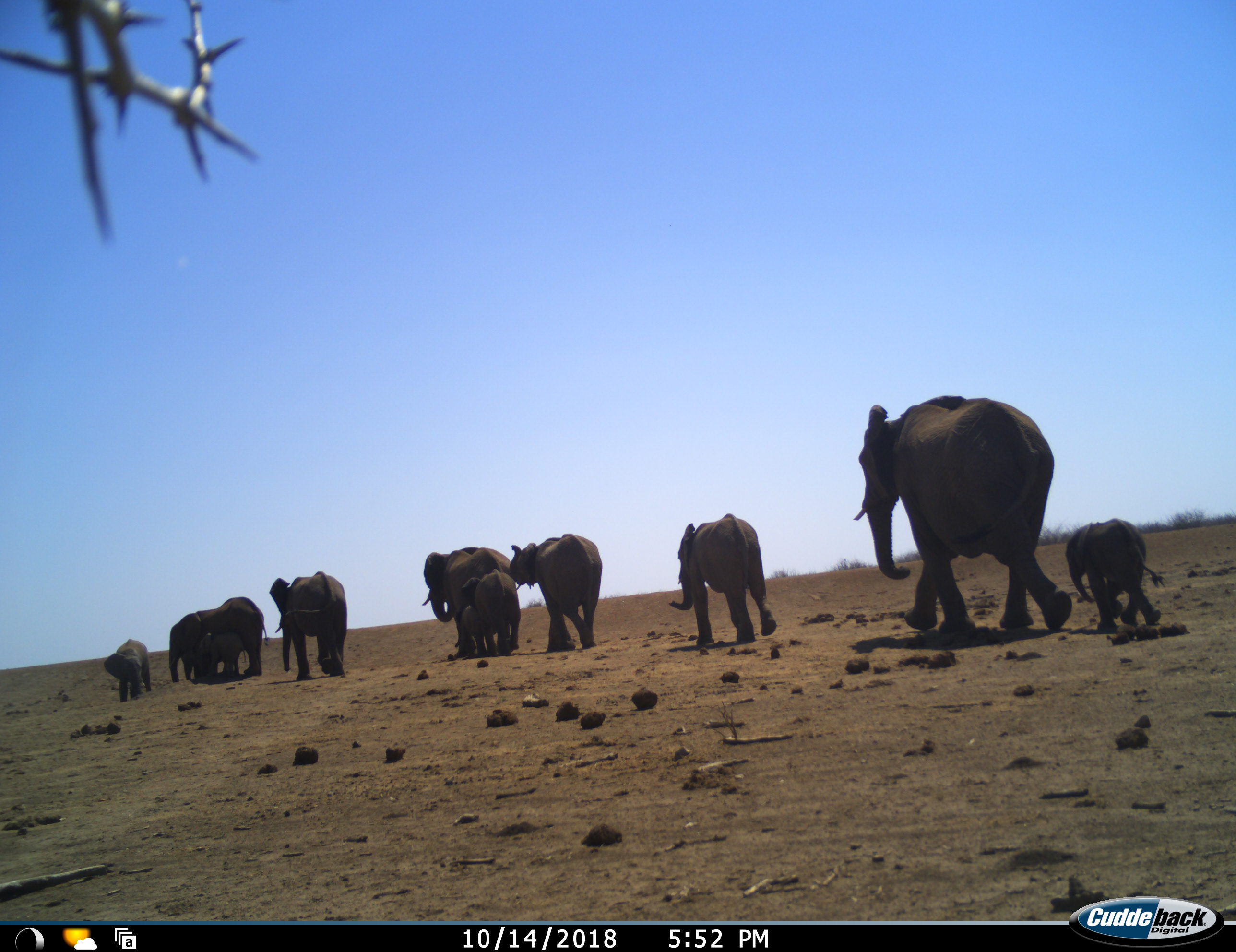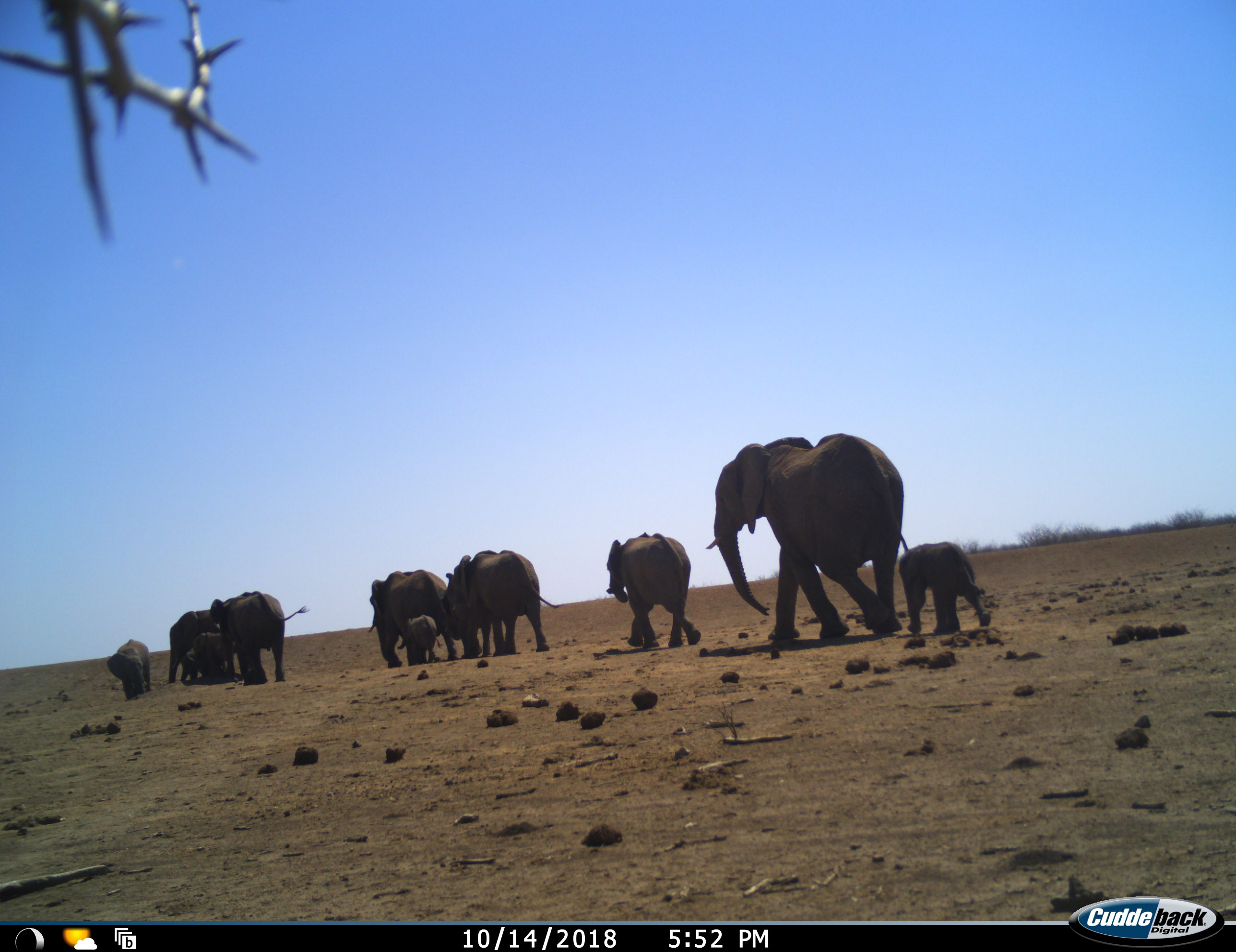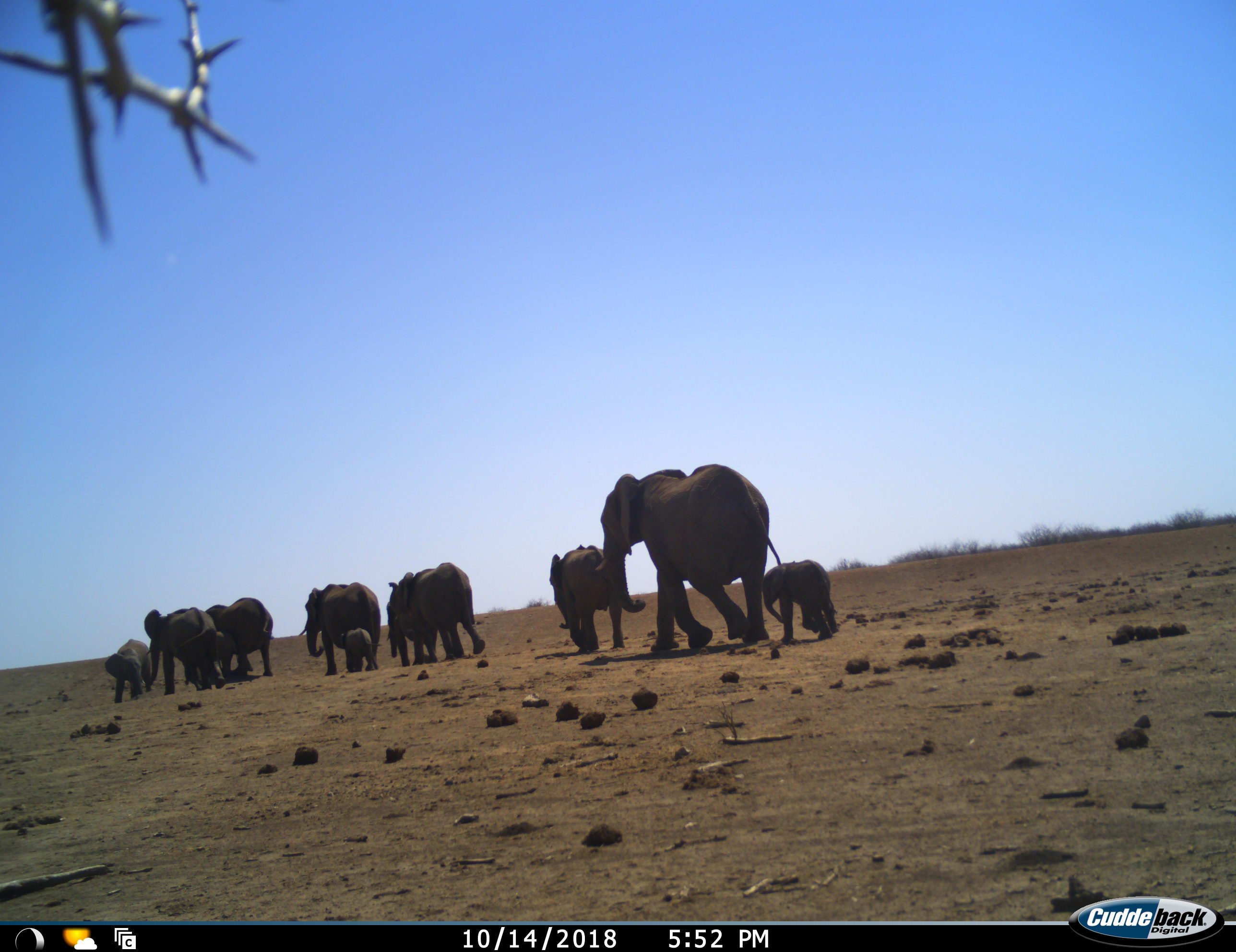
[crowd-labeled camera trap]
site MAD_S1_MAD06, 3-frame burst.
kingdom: Animalia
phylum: Chordata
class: Mammalia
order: Proboscidea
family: Elephantidae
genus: Loxodonta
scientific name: Loxodonta africana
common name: african bush elephant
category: elephant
Elephant (african bush elephant) (Loxodonta africana), count 11-50. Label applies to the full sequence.